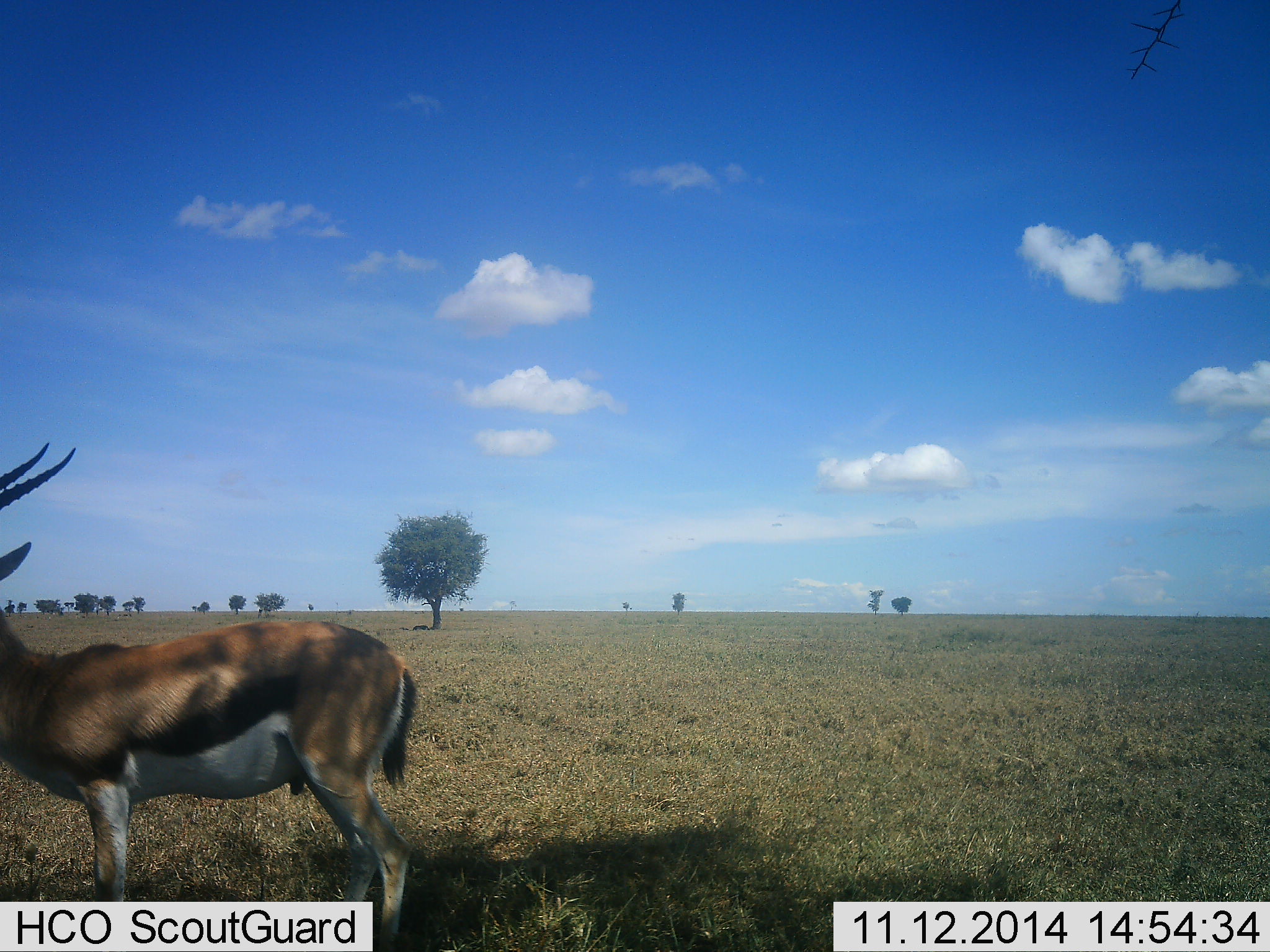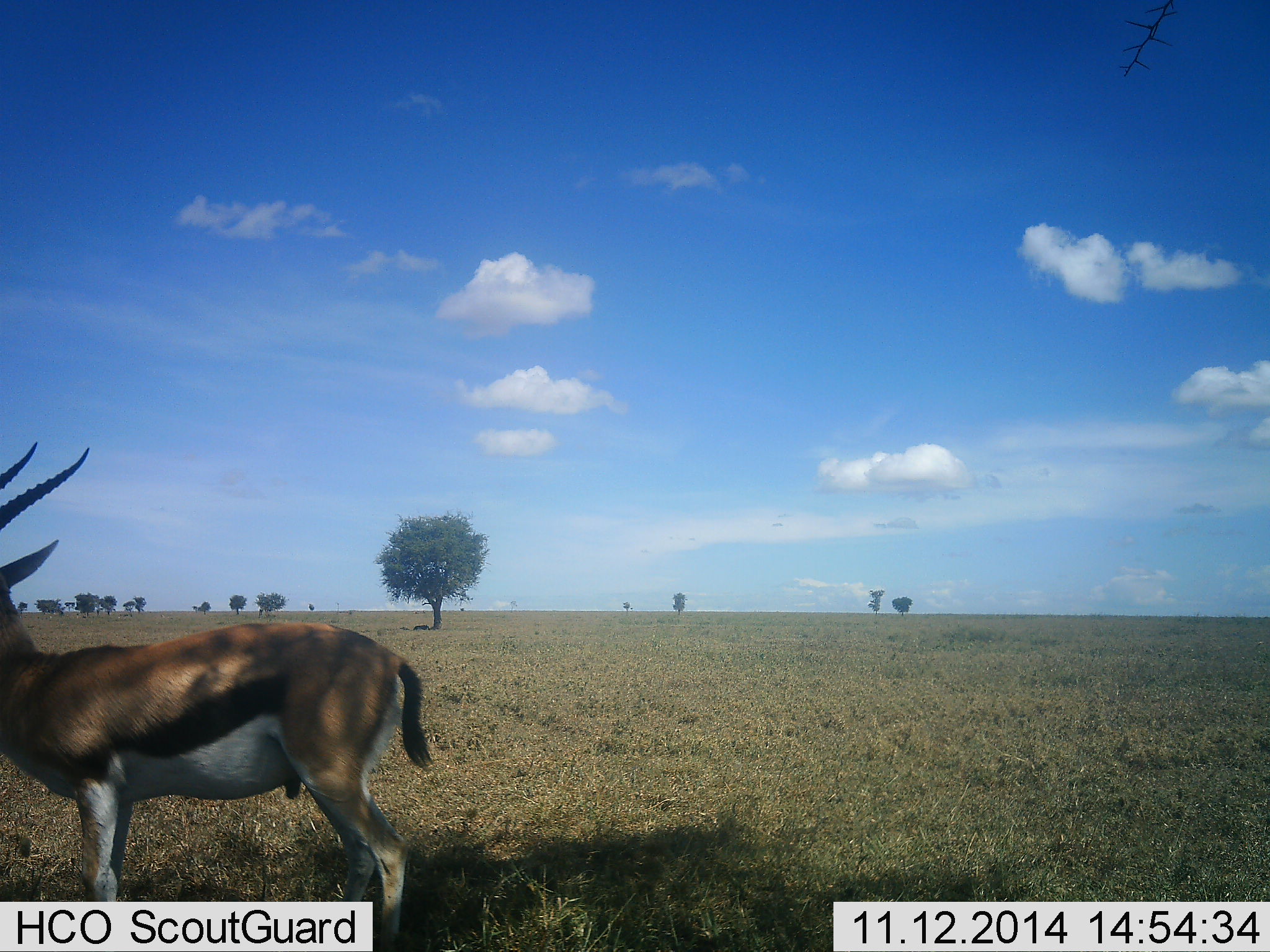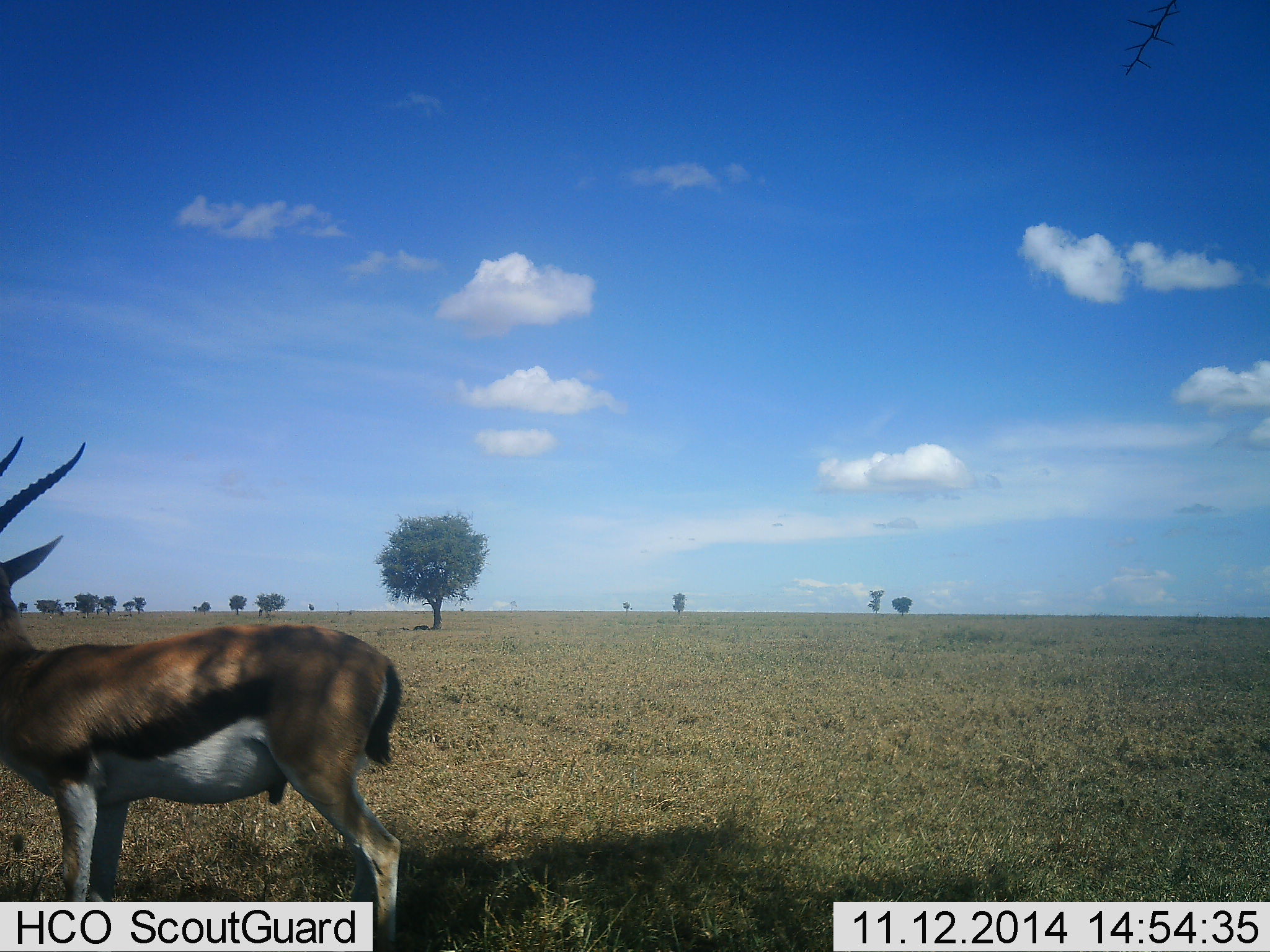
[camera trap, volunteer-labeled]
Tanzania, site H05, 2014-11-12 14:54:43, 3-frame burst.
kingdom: Animalia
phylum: Chordata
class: Mammalia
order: Artiodactyla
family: Bovidae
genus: Eudorcas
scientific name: Eudorcas thomsonii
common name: thomson's gazelle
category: gazellethomsons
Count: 1.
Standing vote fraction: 100%.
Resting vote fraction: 0%.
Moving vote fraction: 0%.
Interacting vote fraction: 0%.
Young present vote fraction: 0%.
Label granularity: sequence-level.